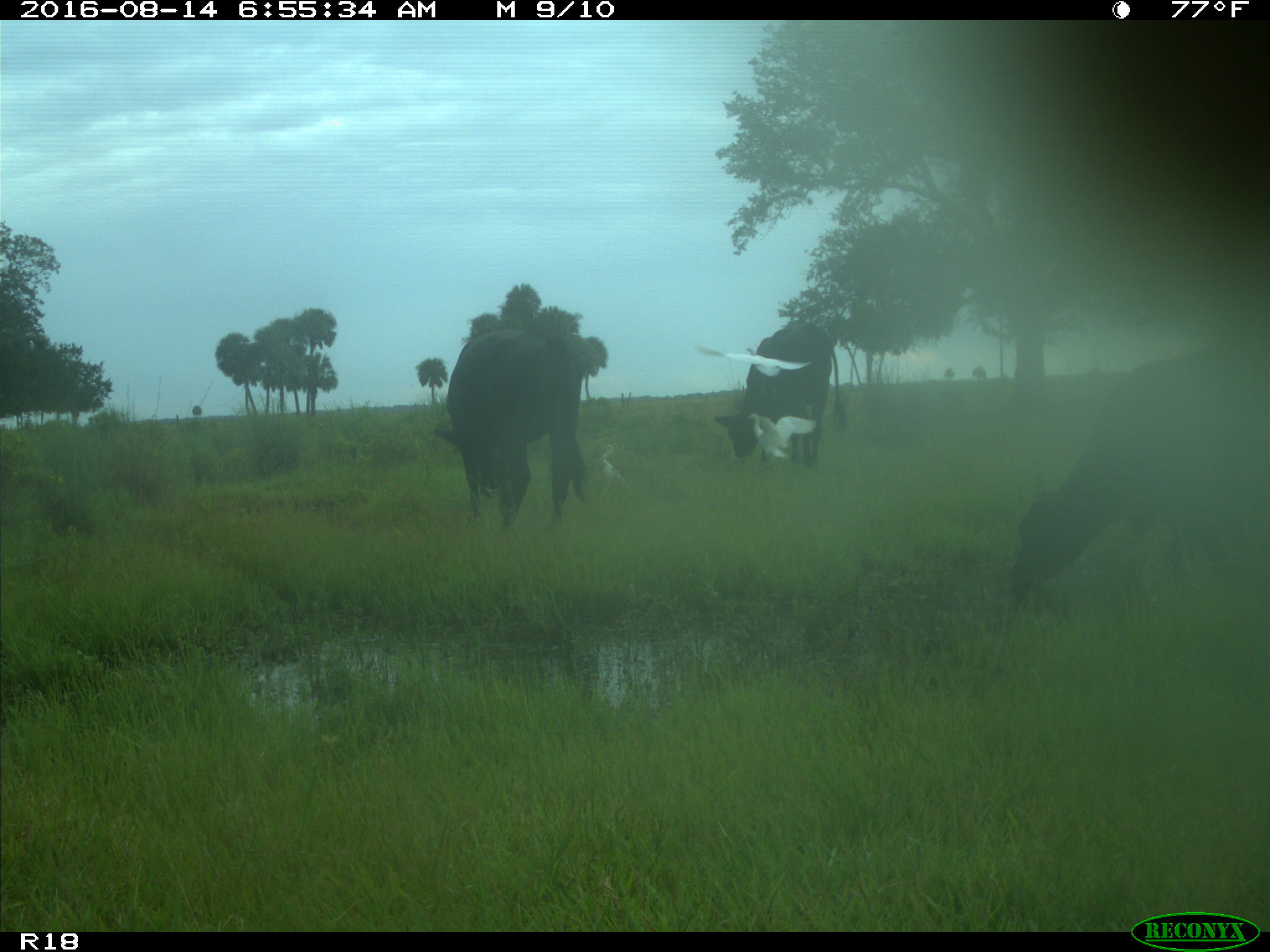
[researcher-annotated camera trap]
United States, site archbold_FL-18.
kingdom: Animalia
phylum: Chordata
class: Mammalia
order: Artiodactyla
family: Bovidae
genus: Bos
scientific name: Bos taurus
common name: domestic cow